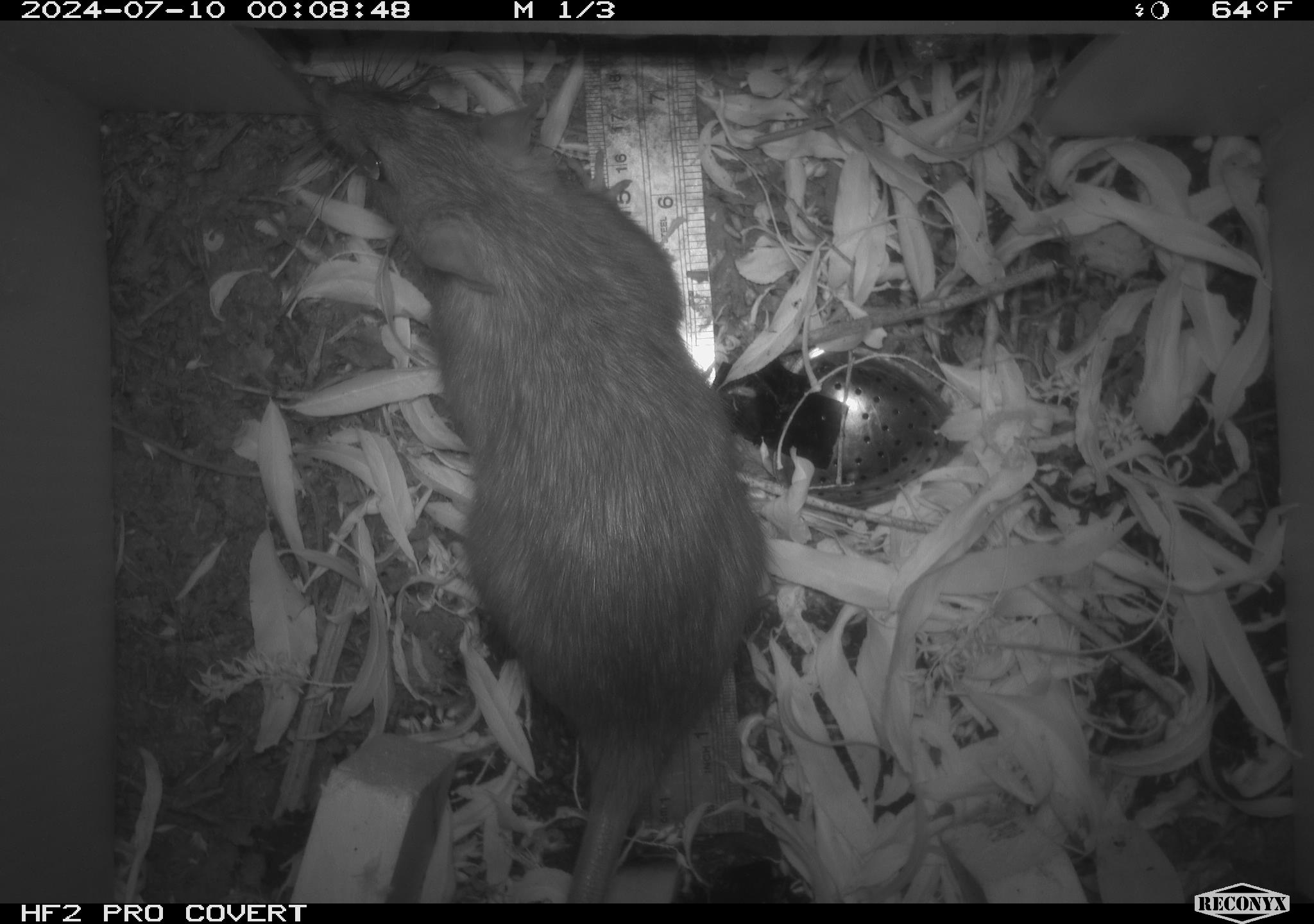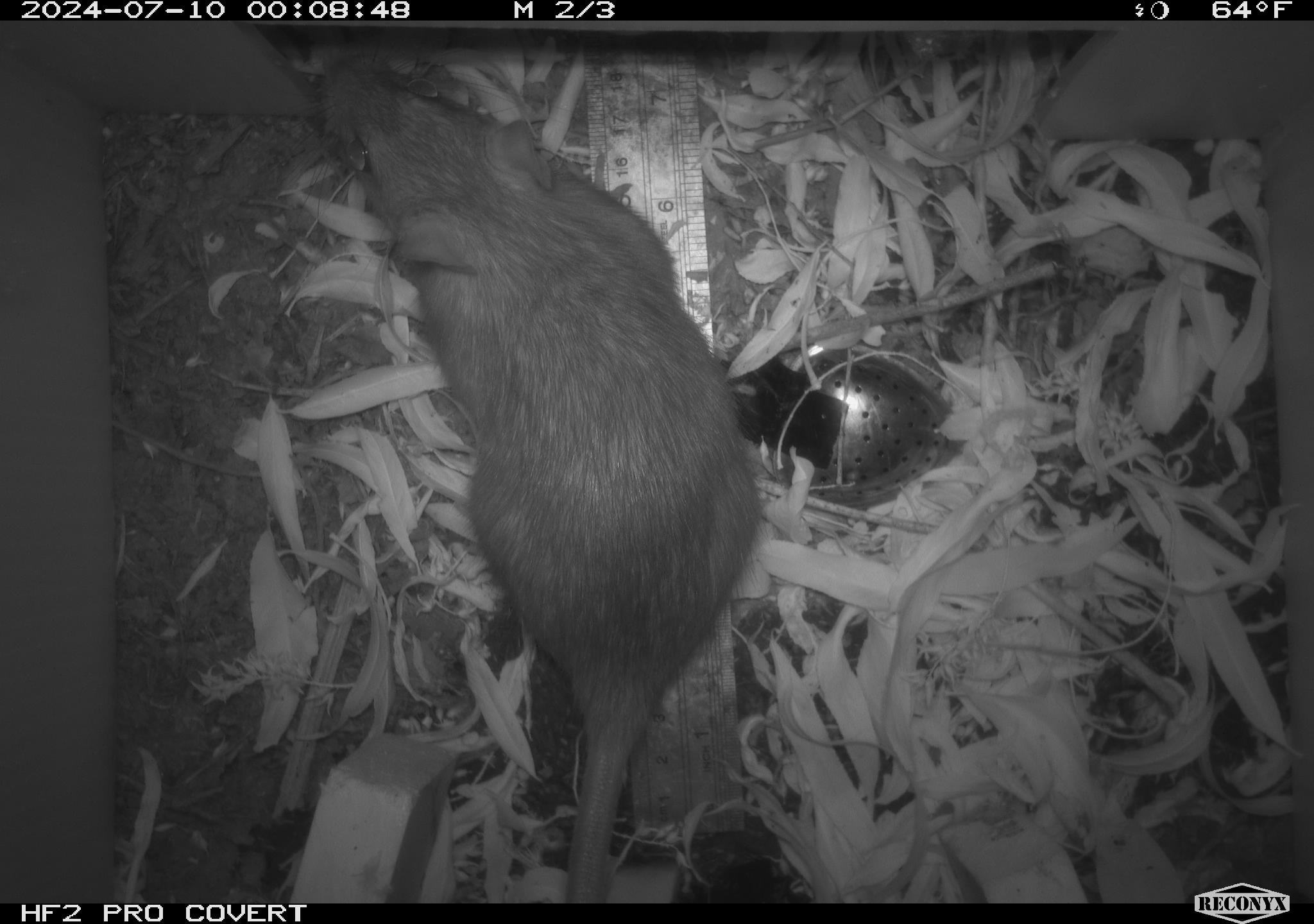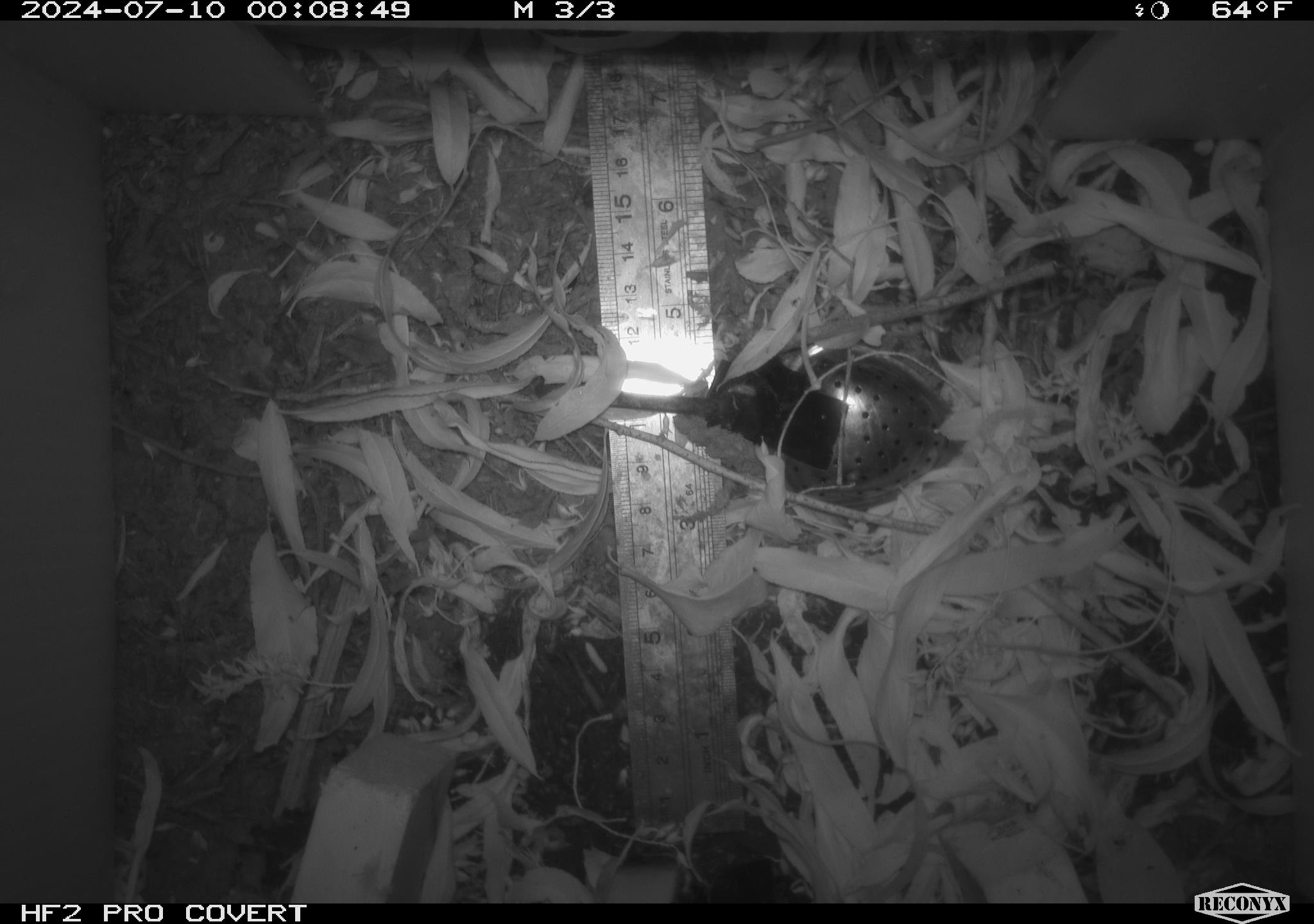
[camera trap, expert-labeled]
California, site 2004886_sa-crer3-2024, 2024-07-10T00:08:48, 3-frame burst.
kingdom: Animalia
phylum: Chordata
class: Mammalia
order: Rodentia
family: Muridae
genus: Rattus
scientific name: Rattus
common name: rat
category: rattus species